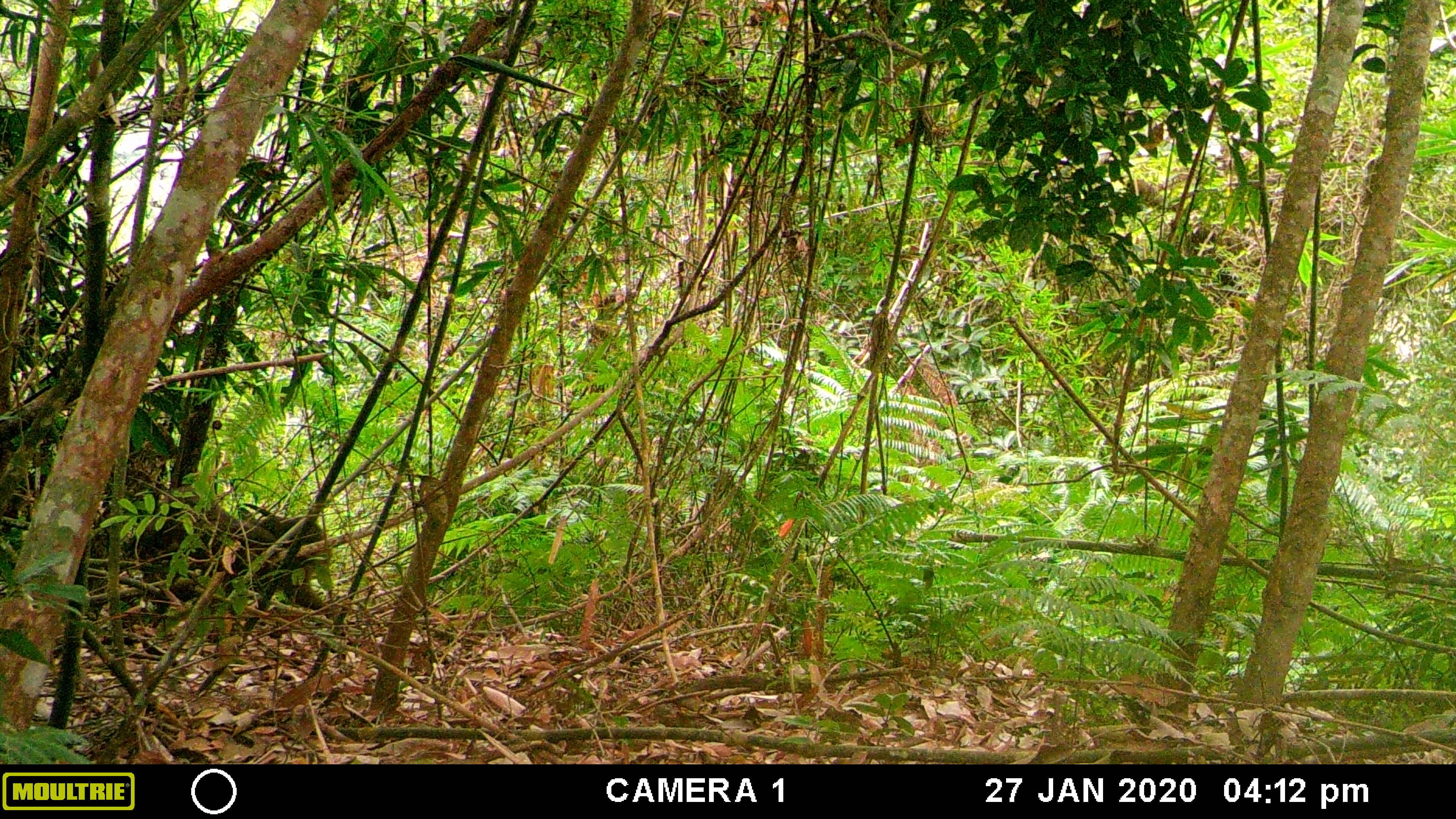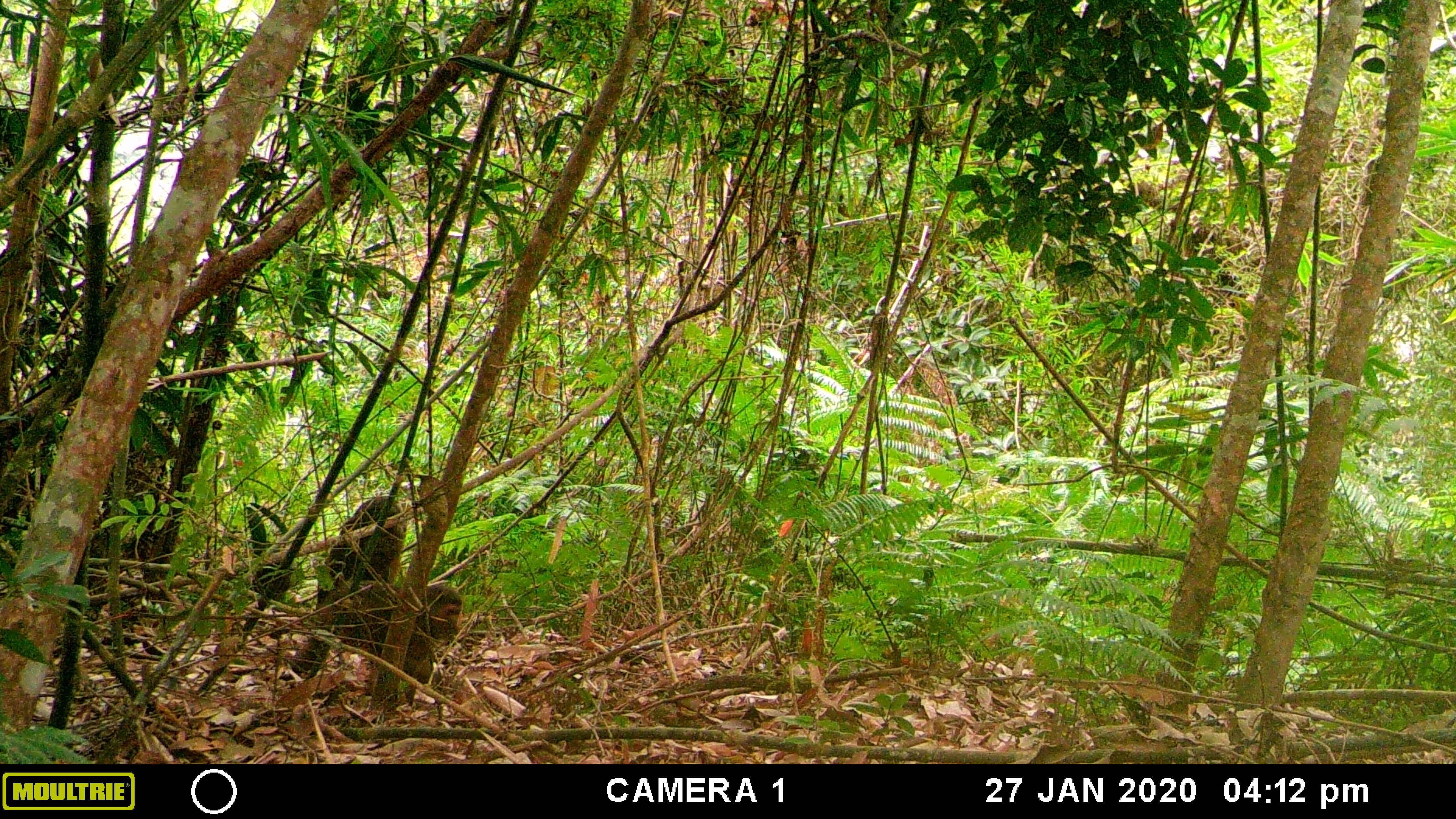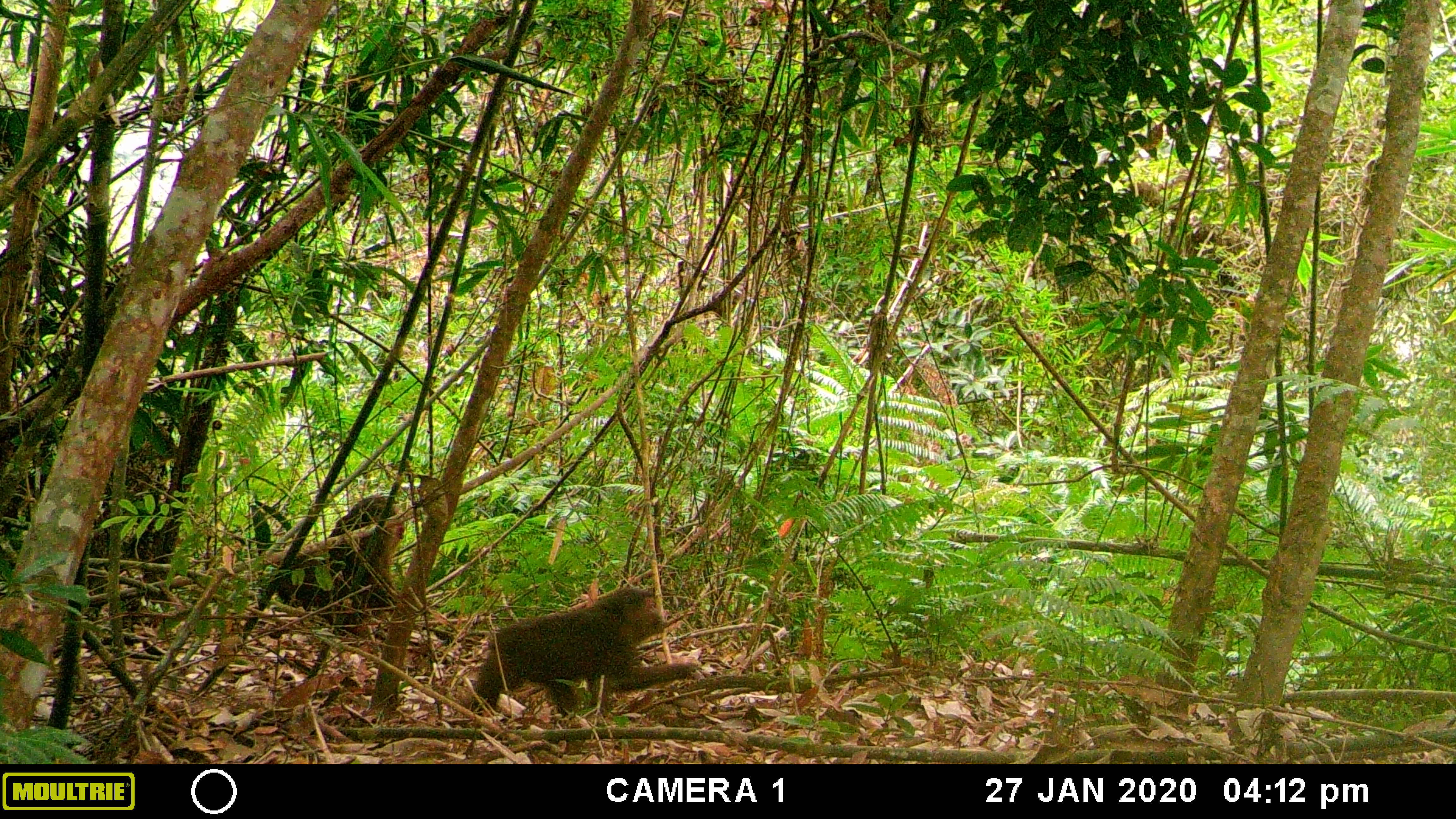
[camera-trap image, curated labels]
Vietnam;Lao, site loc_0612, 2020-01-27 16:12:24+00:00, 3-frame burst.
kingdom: Animalia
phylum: Chordata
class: Mammalia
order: Primates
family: Cercopithecidae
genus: Macaca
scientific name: Macaca arctoides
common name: stump-tailed macaque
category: stump tailed macaque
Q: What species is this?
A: Stump tailed macaque (stump-tailed macaque) (Macaca arctoides).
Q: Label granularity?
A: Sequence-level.